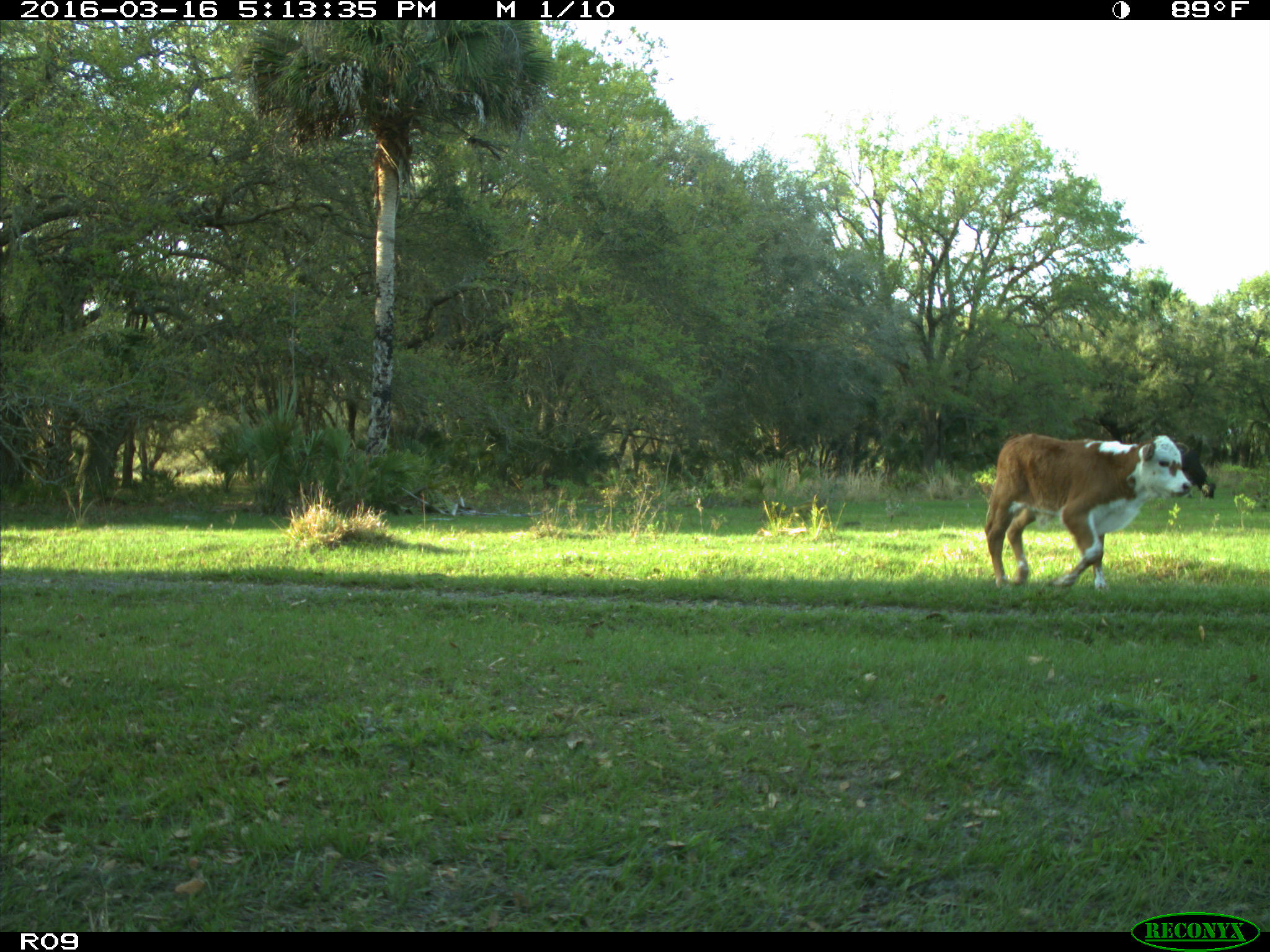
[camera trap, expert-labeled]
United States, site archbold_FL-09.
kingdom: Animalia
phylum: Chordata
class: Mammalia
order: Artiodactyla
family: Bovidae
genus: Bos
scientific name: Bos taurus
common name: domestic cow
Bos taurus (domestic cow).